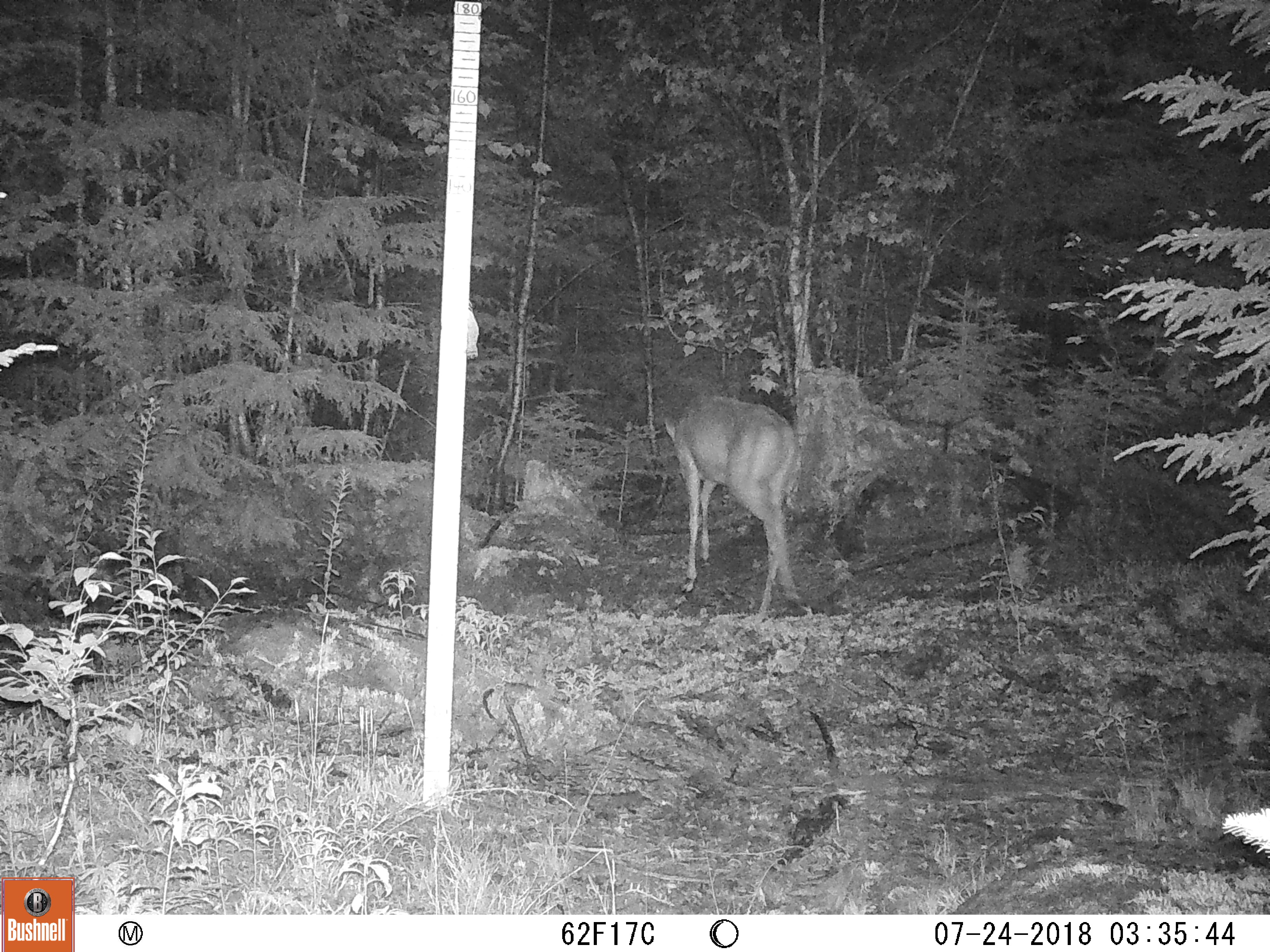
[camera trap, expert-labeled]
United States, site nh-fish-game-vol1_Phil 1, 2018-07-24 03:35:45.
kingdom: Animalia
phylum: Chordata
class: Mammalia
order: Artiodactyla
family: Cervidae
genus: Odocoileus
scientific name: Odocoileus virginianus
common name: white-tailed deer